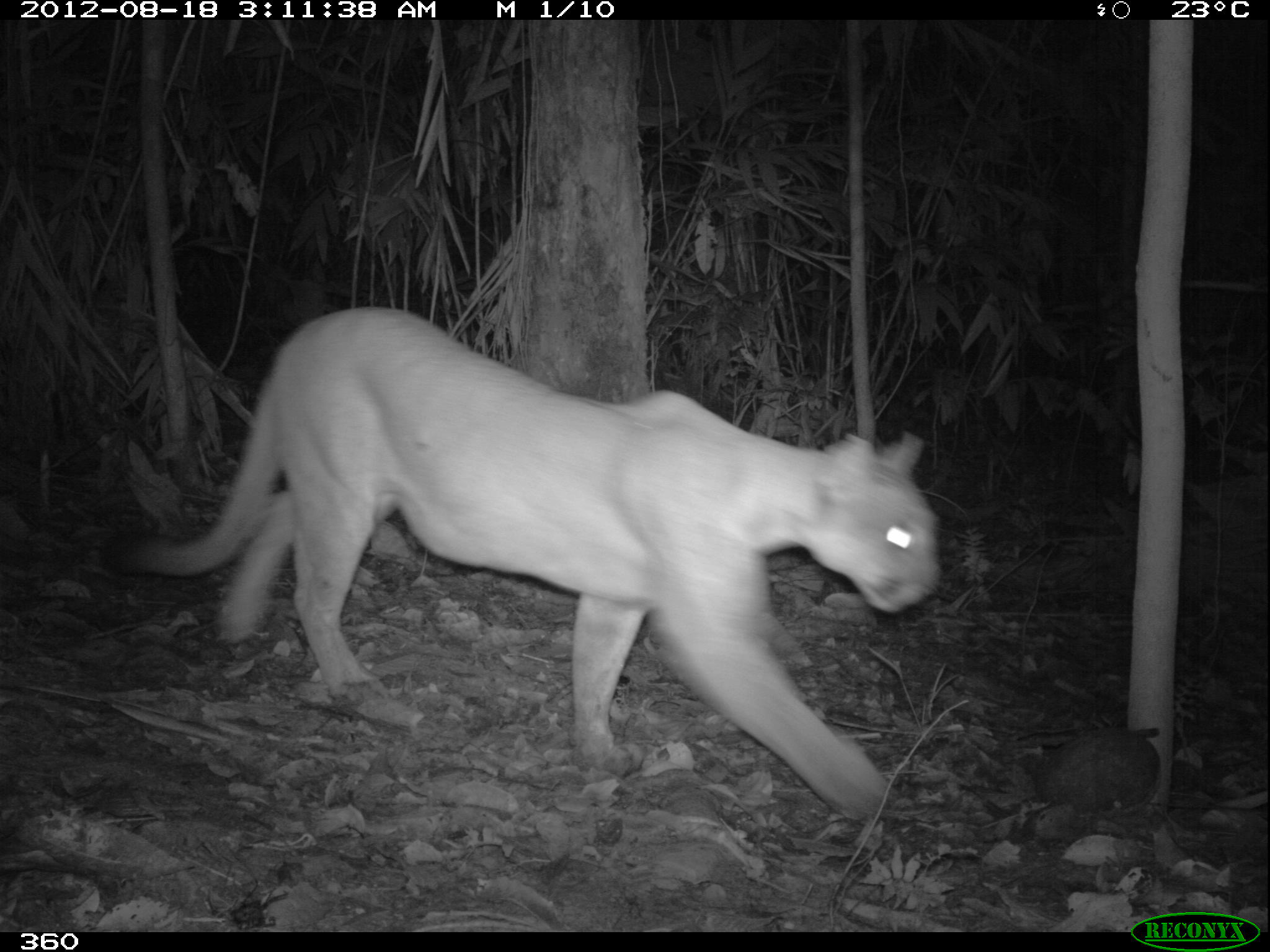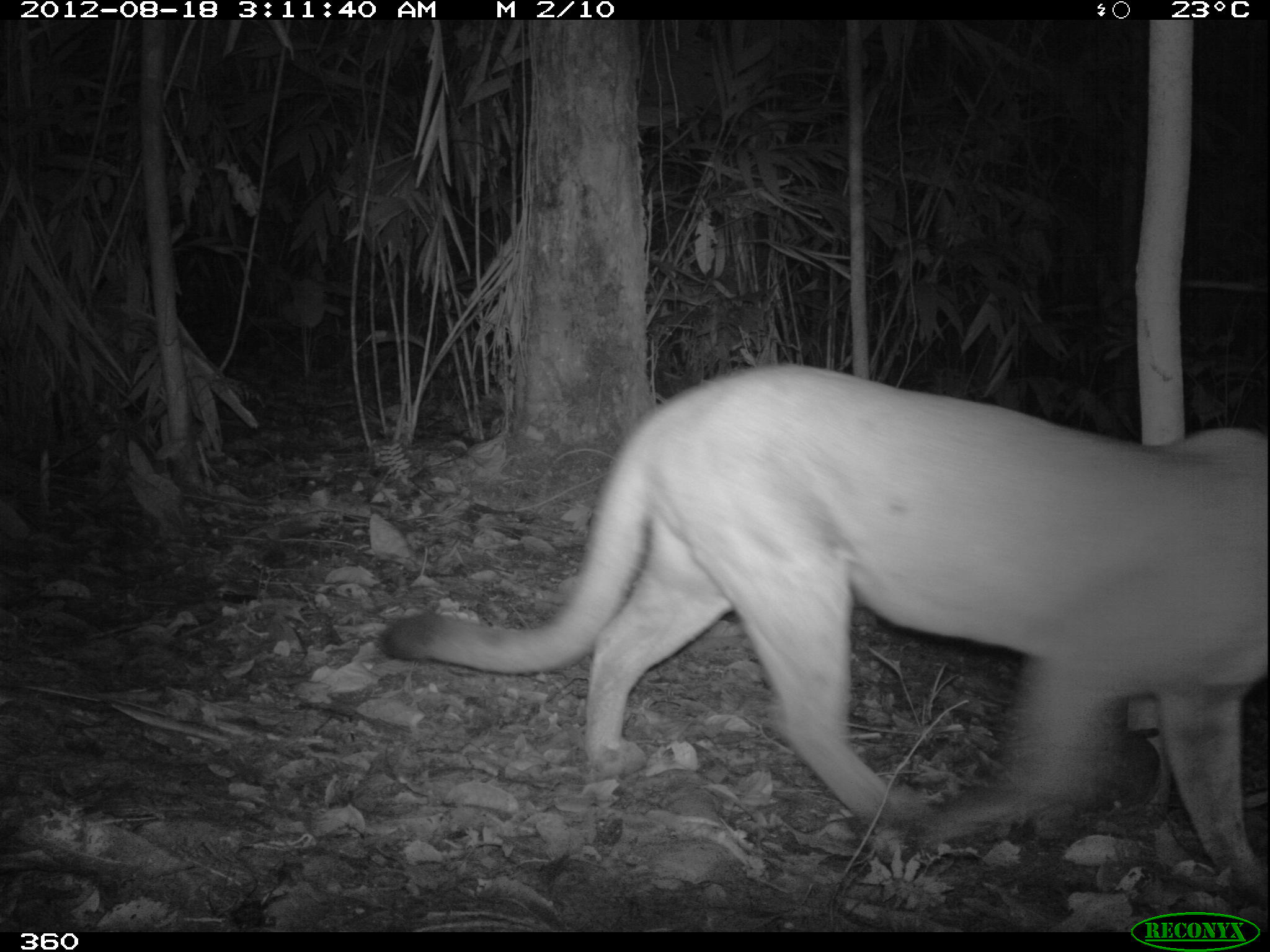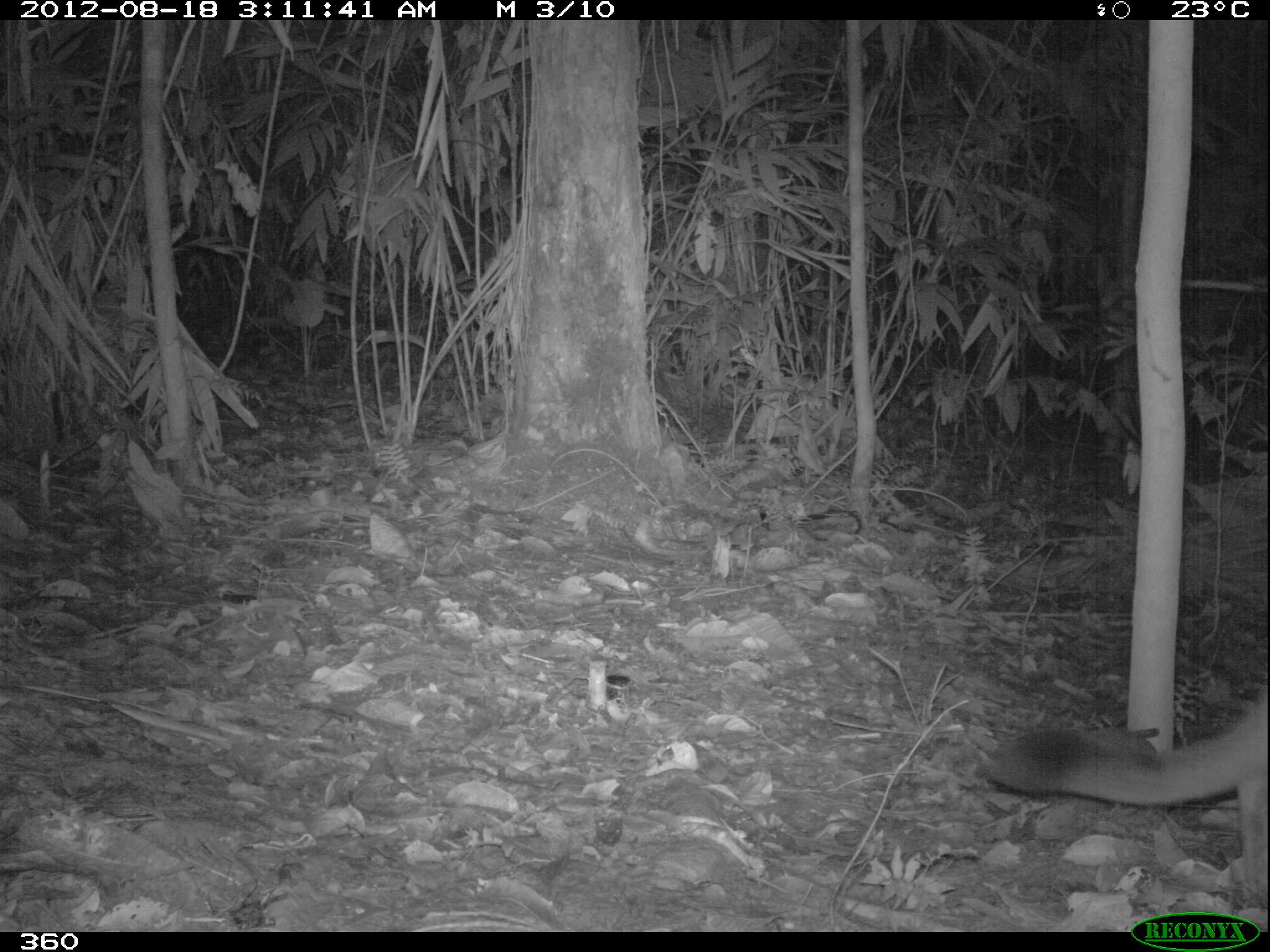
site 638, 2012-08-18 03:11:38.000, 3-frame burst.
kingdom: Animalia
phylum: Chordata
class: Mammalia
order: Carnivora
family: Felidae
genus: Puma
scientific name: Puma concolor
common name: mountain lion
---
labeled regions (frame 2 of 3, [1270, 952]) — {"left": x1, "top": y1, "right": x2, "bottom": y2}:
puma concolor: {"left": 376, "top": 362, "right": 1264, "bottom": 887}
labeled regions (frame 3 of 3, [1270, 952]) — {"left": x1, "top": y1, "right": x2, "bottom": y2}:
puma concolor: {"left": 979, "top": 692, "right": 1266, "bottom": 906}